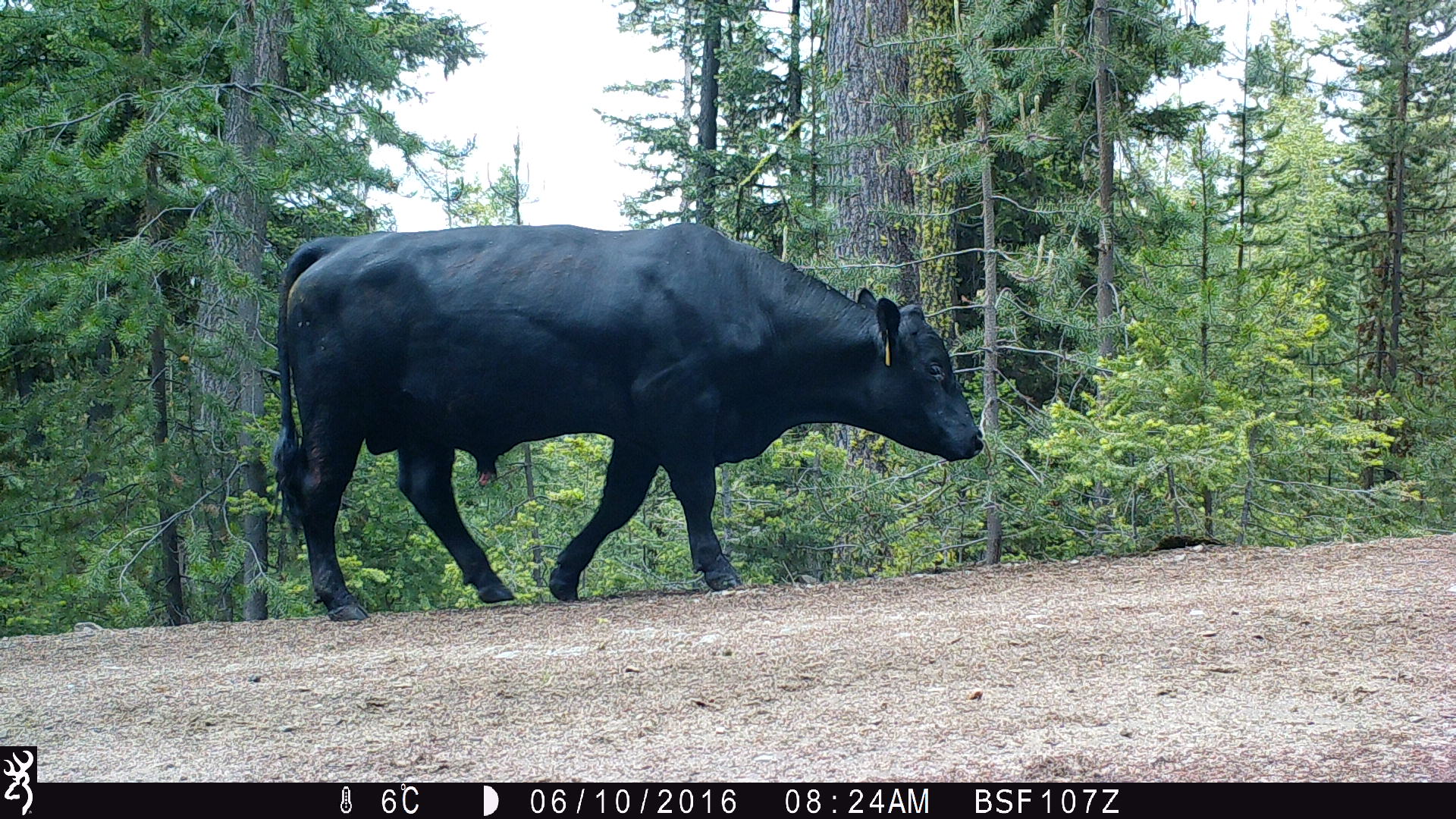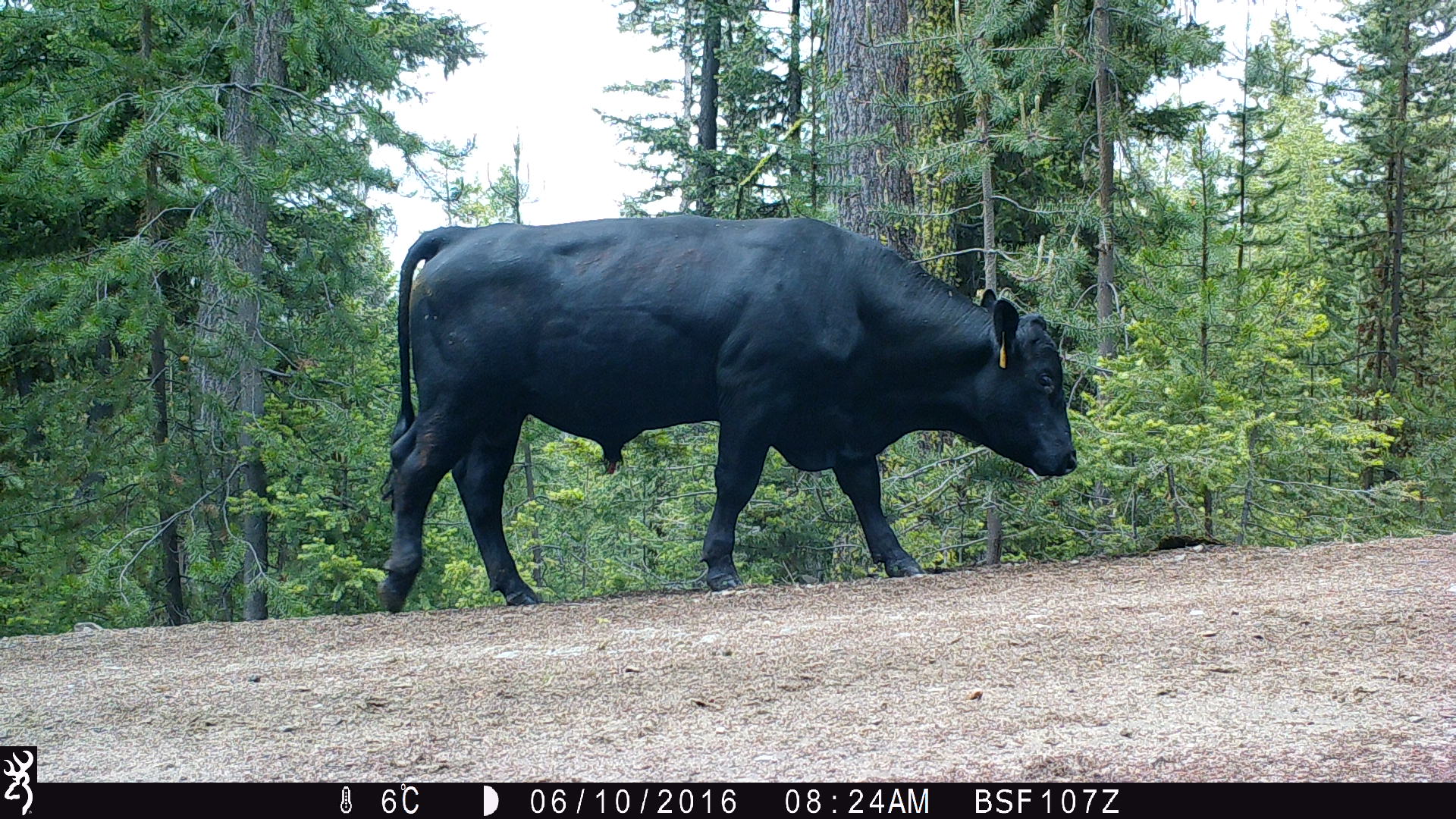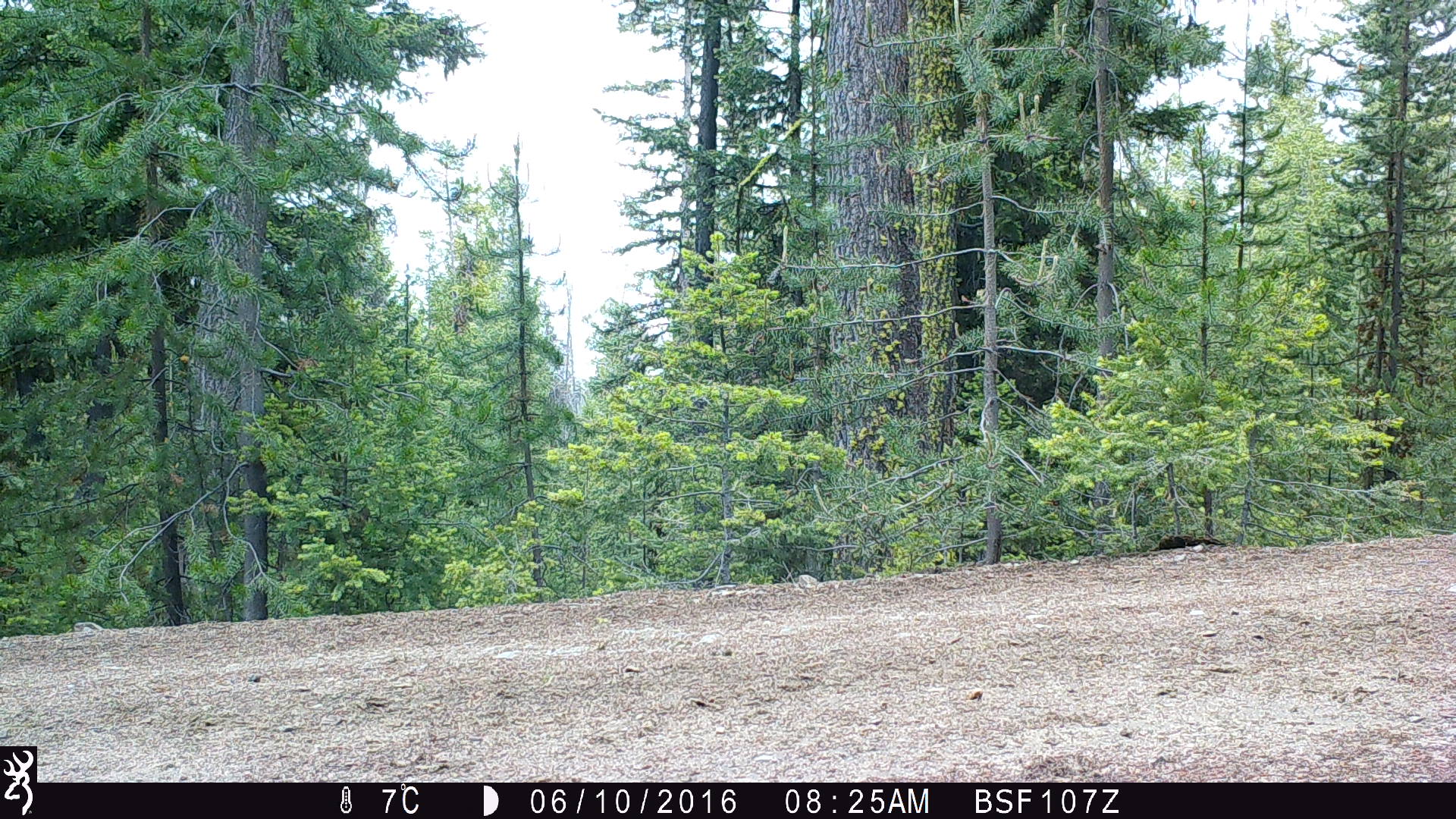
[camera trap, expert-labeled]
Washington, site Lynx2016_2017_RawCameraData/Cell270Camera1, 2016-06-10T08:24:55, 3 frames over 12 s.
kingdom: Animalia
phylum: Chordata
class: Mammalia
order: Artiodactyla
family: Bovidae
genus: Bos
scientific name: Bos taurus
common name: domestic cattle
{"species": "domestic cattle (Bos taurus)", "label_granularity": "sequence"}